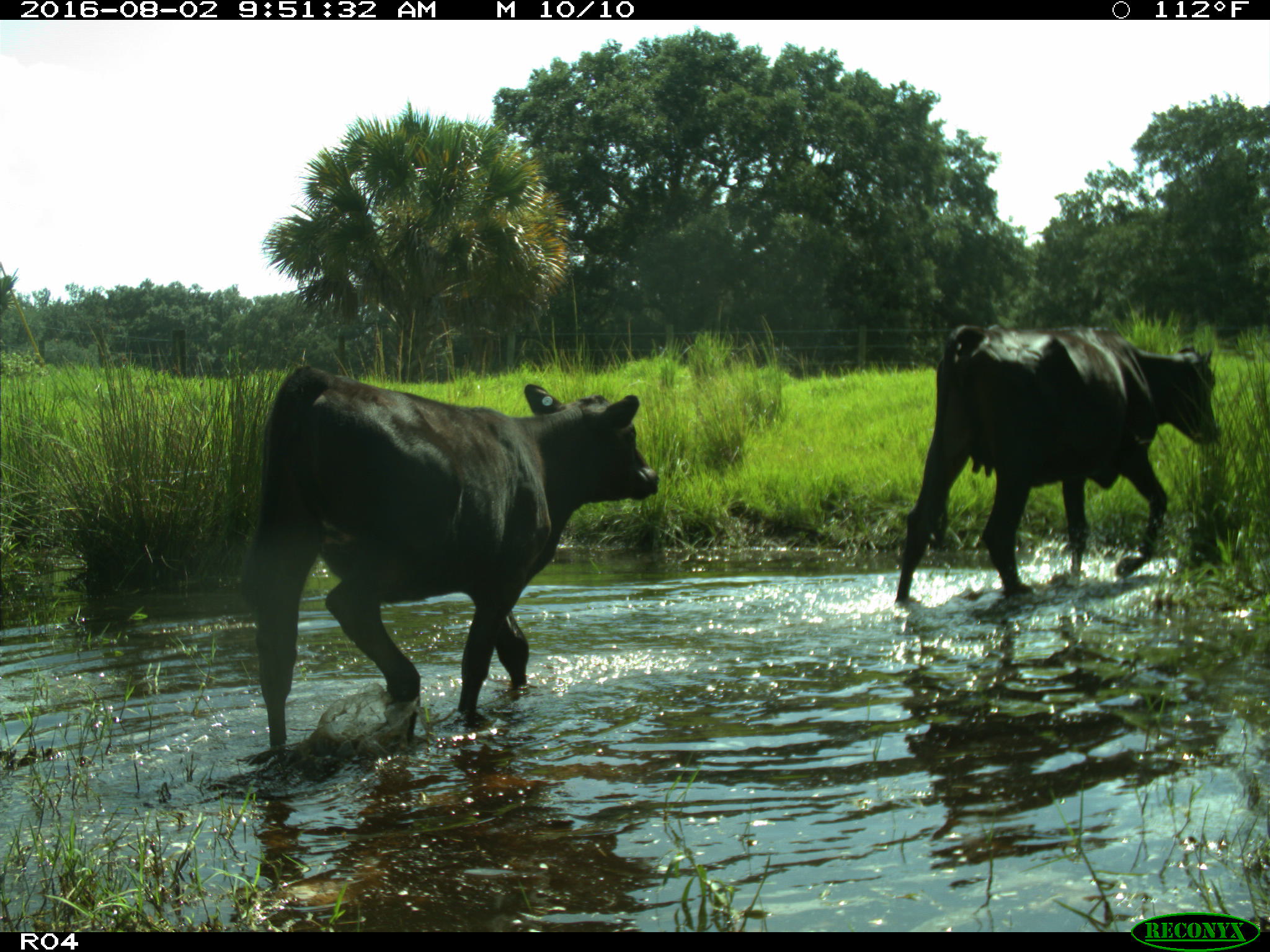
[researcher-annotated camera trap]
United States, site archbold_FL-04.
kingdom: Animalia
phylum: Chordata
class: Mammalia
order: Artiodactyla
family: Bovidae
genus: Bos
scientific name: Bos taurus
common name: domestic cow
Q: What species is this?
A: Bos taurus (domestic cow).